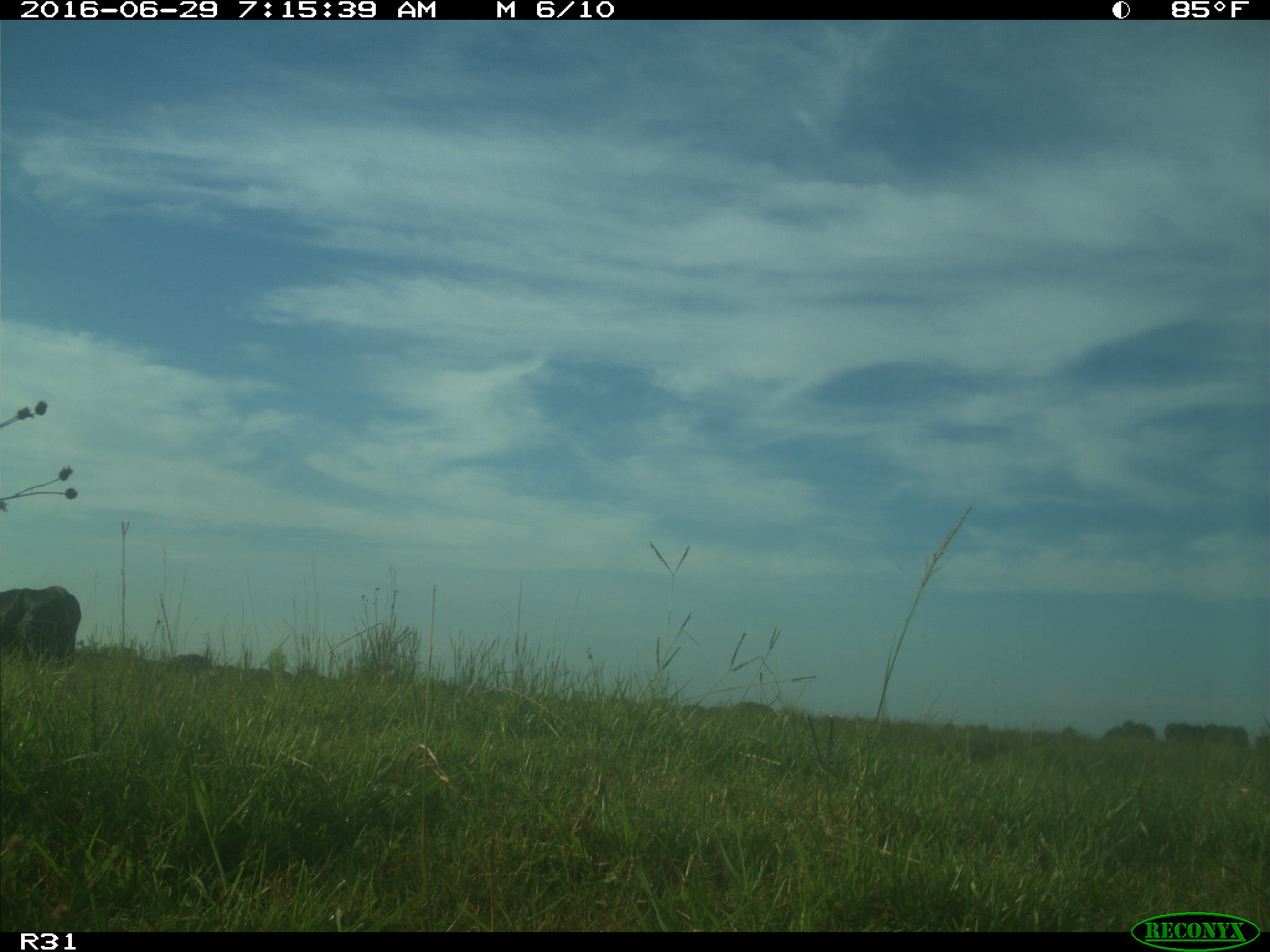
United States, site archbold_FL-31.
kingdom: Animalia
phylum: Chordata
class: Mammalia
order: Artiodactyla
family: Bovidae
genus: Bos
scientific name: Bos taurus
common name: domestic cow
Bos taurus (domestic cow).